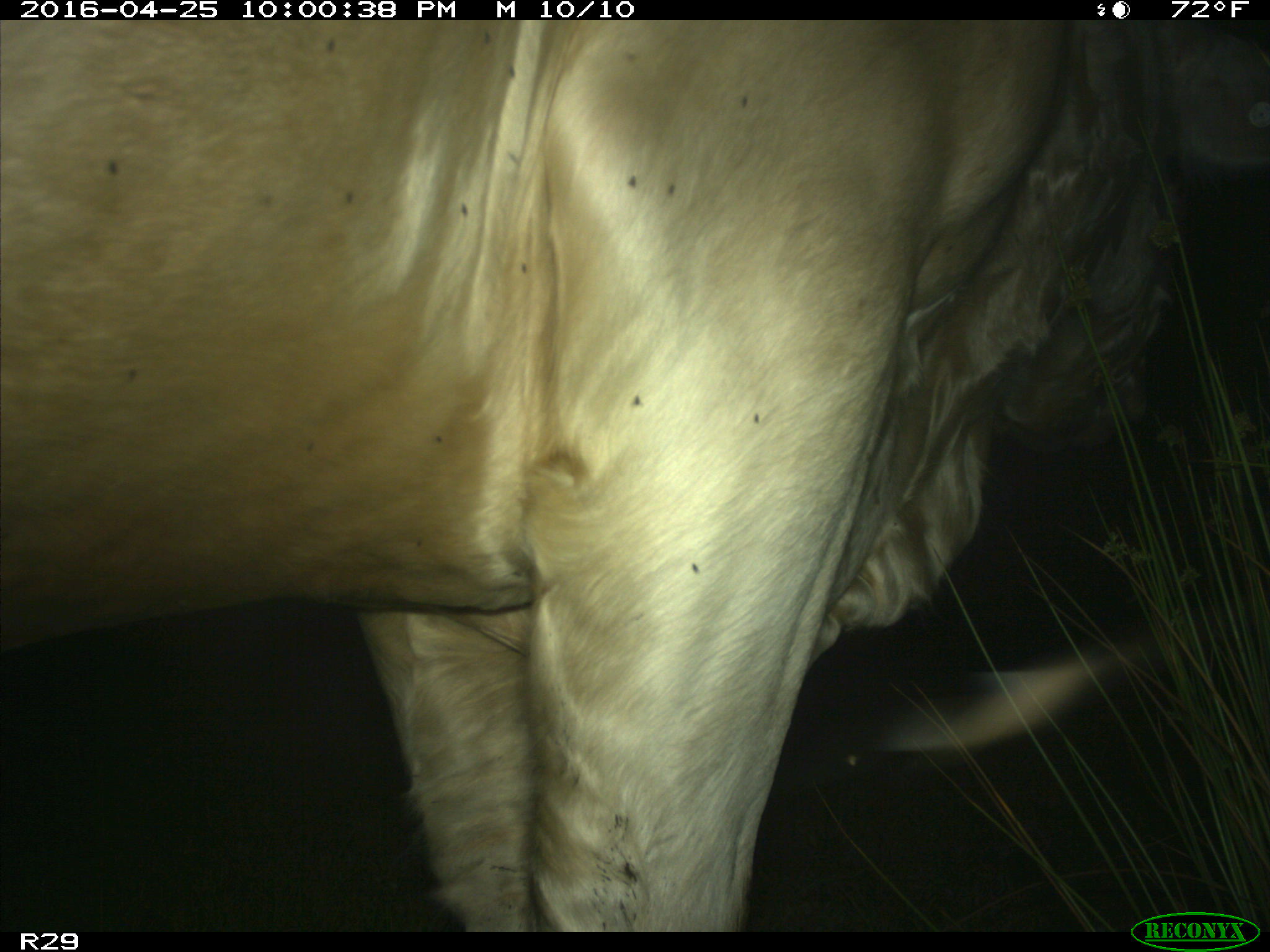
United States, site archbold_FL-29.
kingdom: Animalia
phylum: Chordata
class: Mammalia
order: Artiodactyla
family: Bovidae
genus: Bos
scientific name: Bos taurus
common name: domestic cow